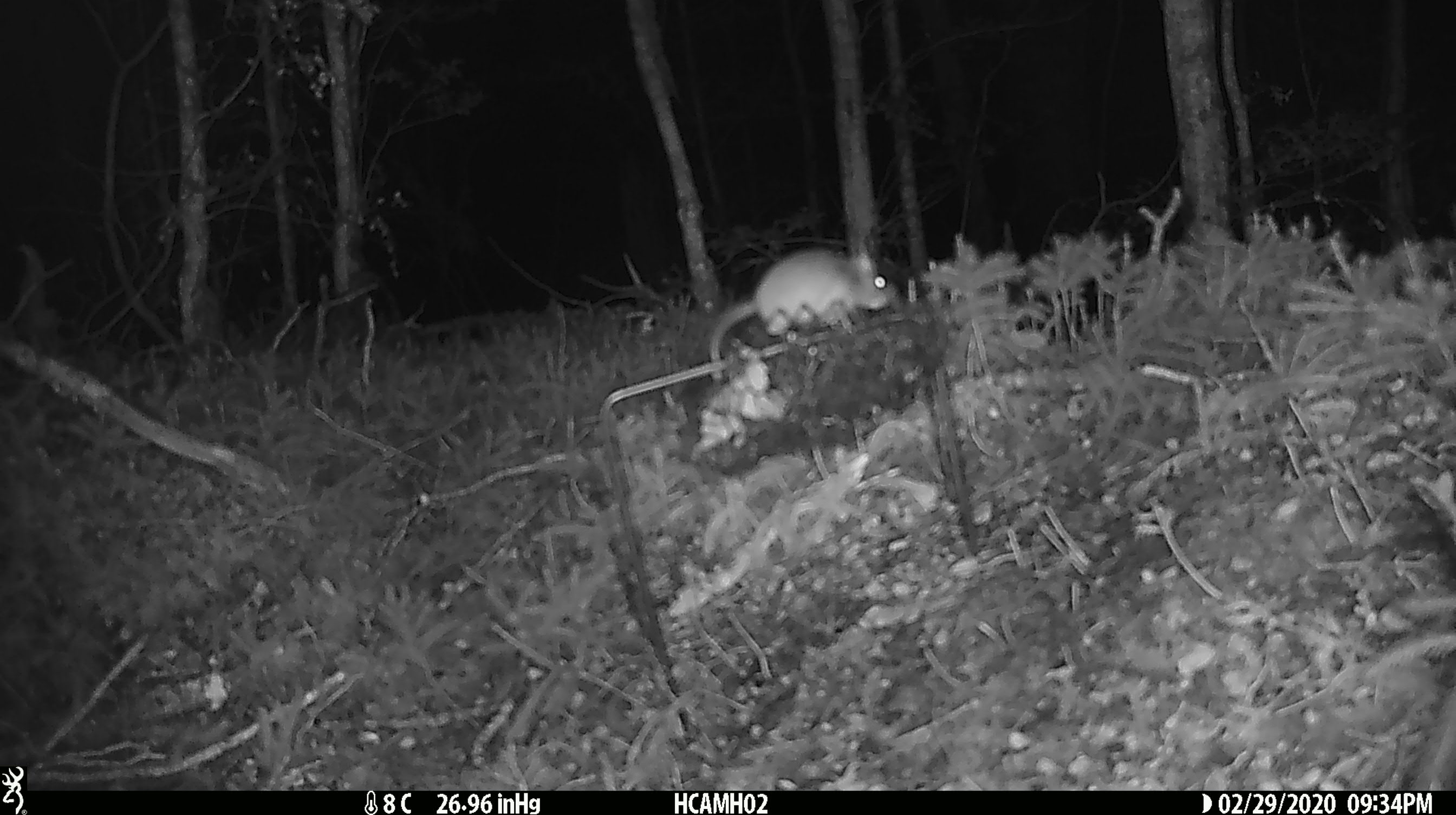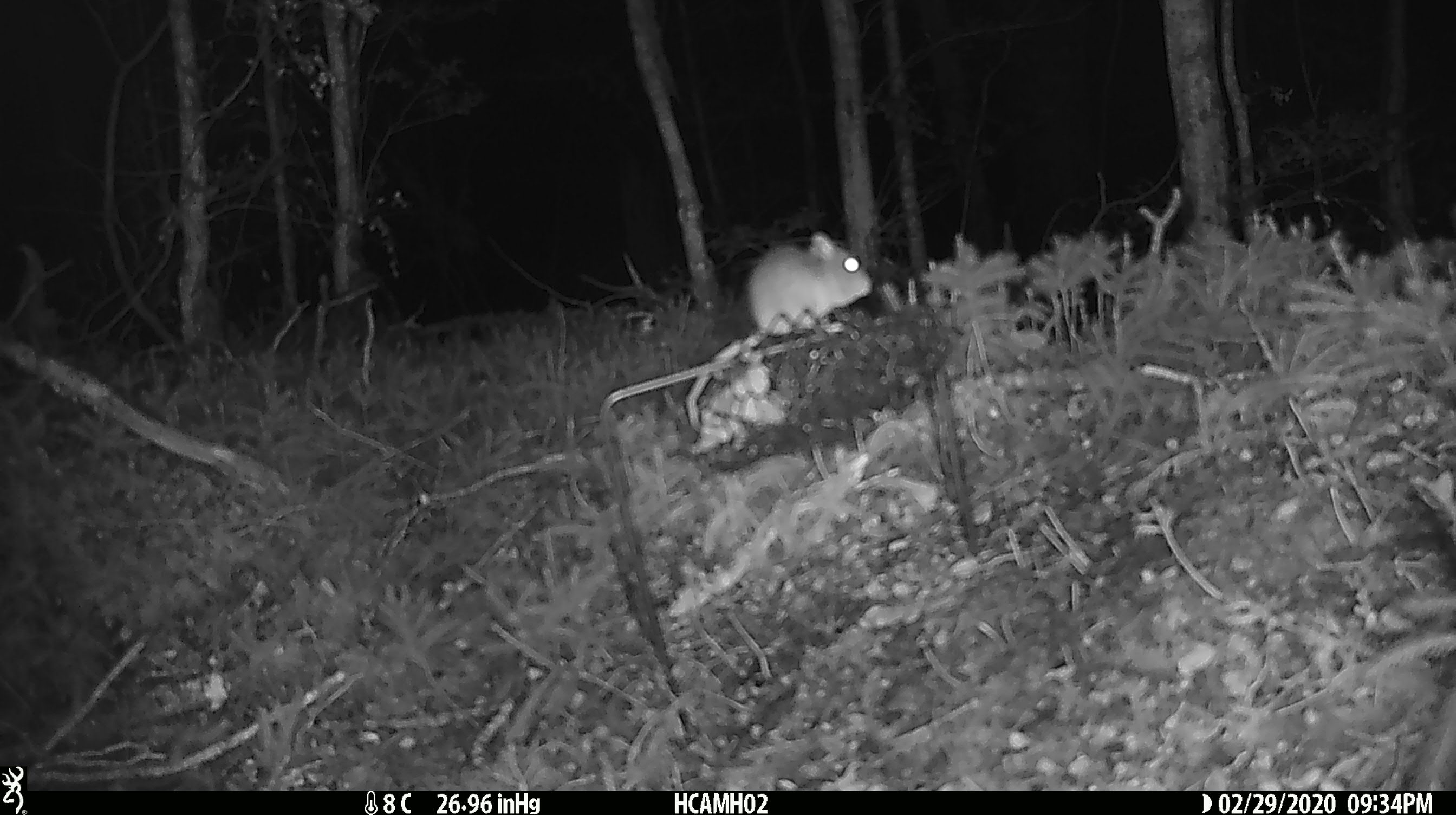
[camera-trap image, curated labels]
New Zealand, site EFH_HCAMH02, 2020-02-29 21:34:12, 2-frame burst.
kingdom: Animalia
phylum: Chordata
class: Mammalia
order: Rodentia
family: Muridae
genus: Mus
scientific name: Mus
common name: mouse